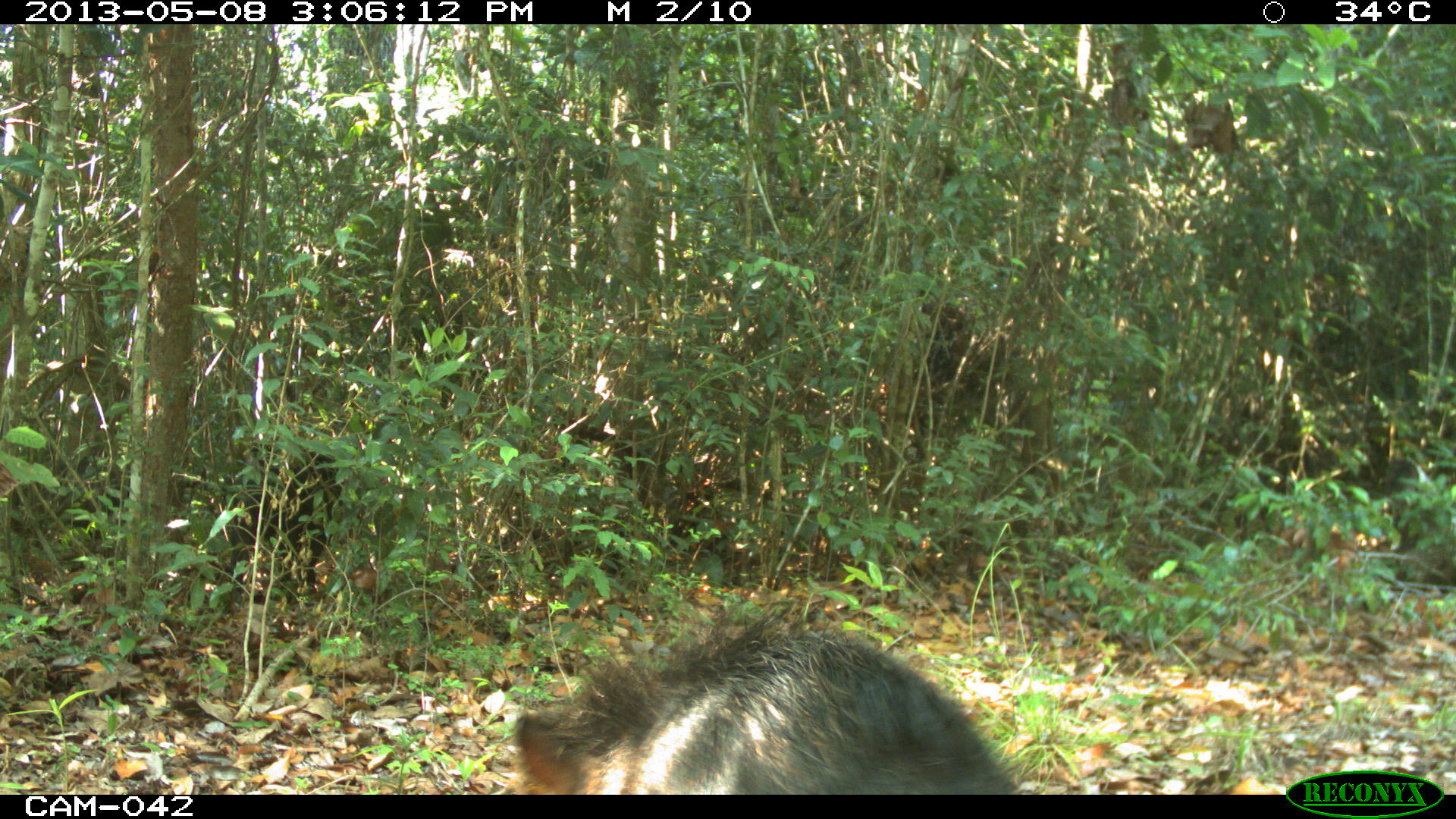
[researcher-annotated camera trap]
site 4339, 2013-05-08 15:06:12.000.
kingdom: Animalia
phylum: Chordata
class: Mammalia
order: Artiodactyla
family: Tayassuidae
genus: Tayassu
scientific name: Tayassu pecari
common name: white-lipped peccary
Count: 32.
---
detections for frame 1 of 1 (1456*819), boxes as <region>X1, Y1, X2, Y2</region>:
tayassu pecari: <region>509, 607, 1020, 792</region>